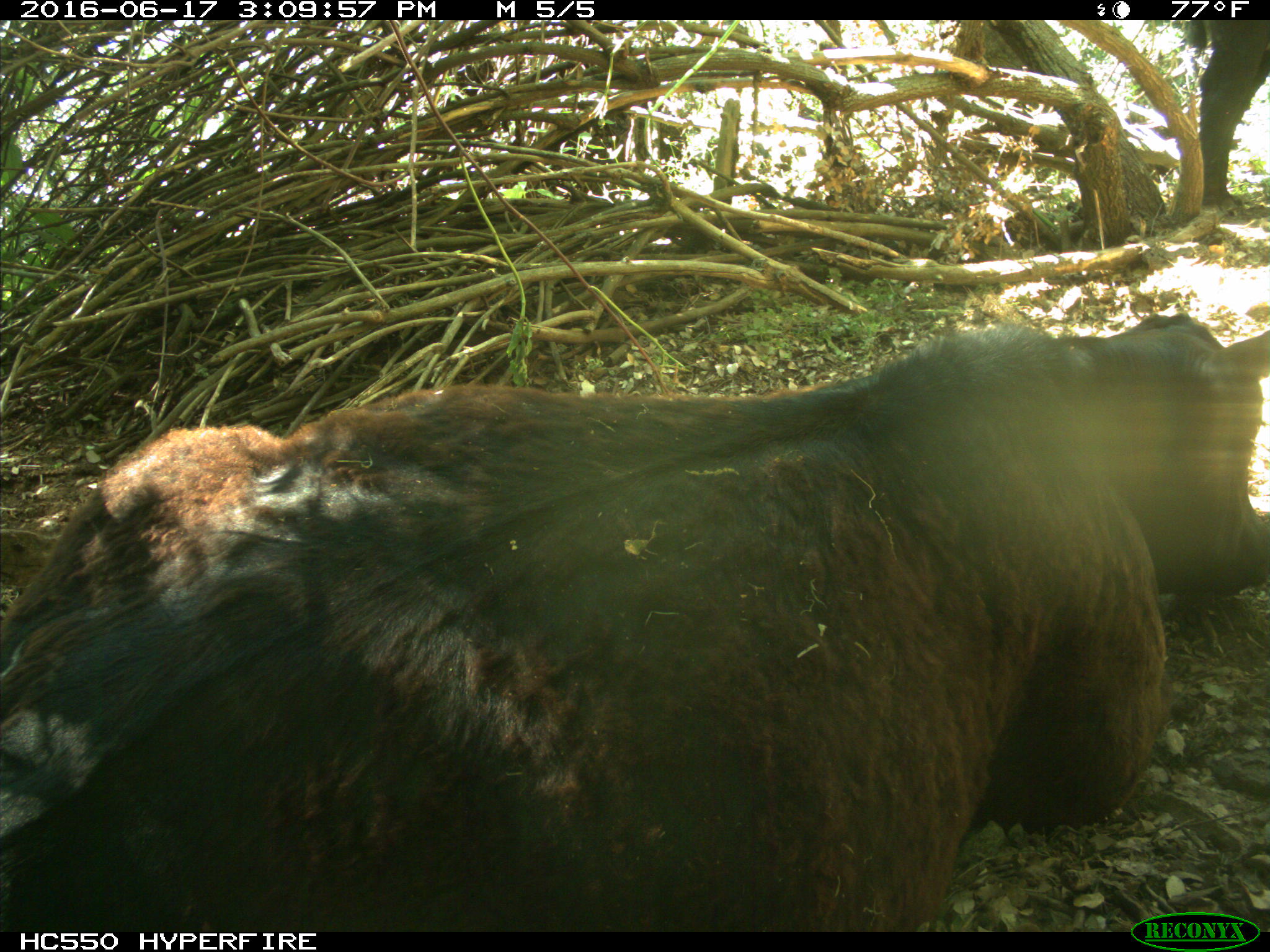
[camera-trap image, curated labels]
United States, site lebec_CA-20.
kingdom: Animalia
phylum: Chordata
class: Mammalia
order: Artiodactyla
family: Bovidae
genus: Bos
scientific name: Bos taurus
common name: domestic cow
Bos taurus (domestic cow).